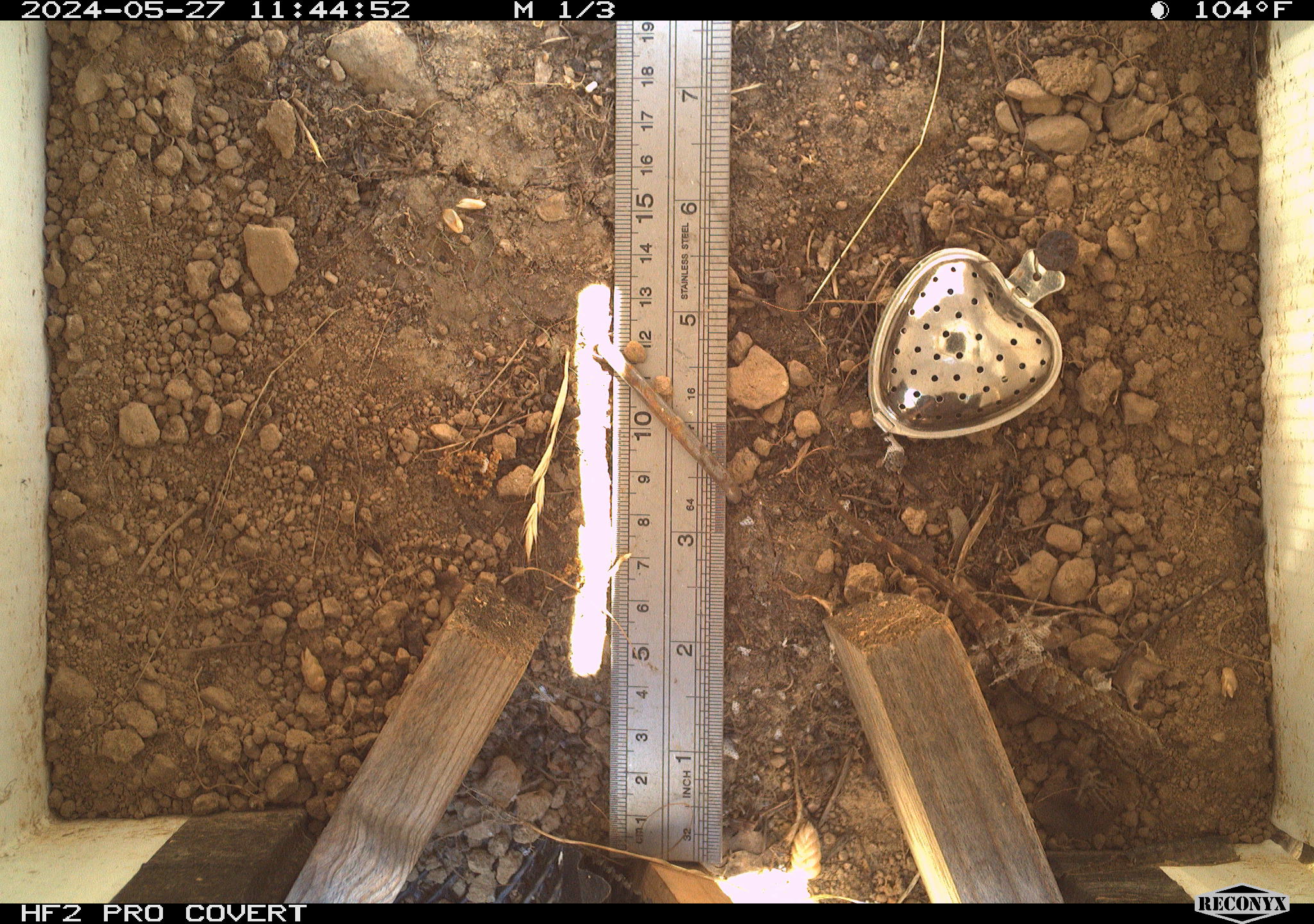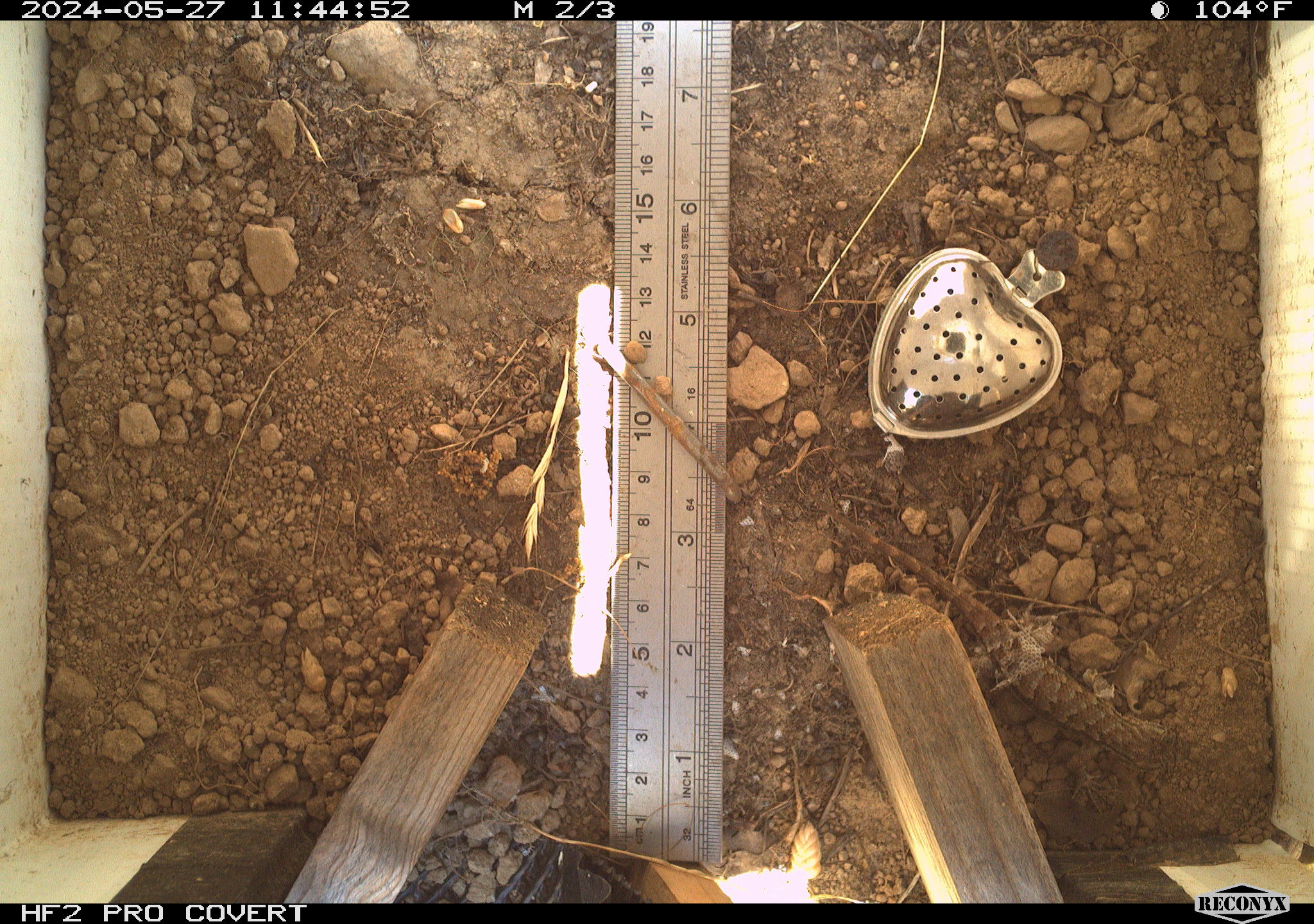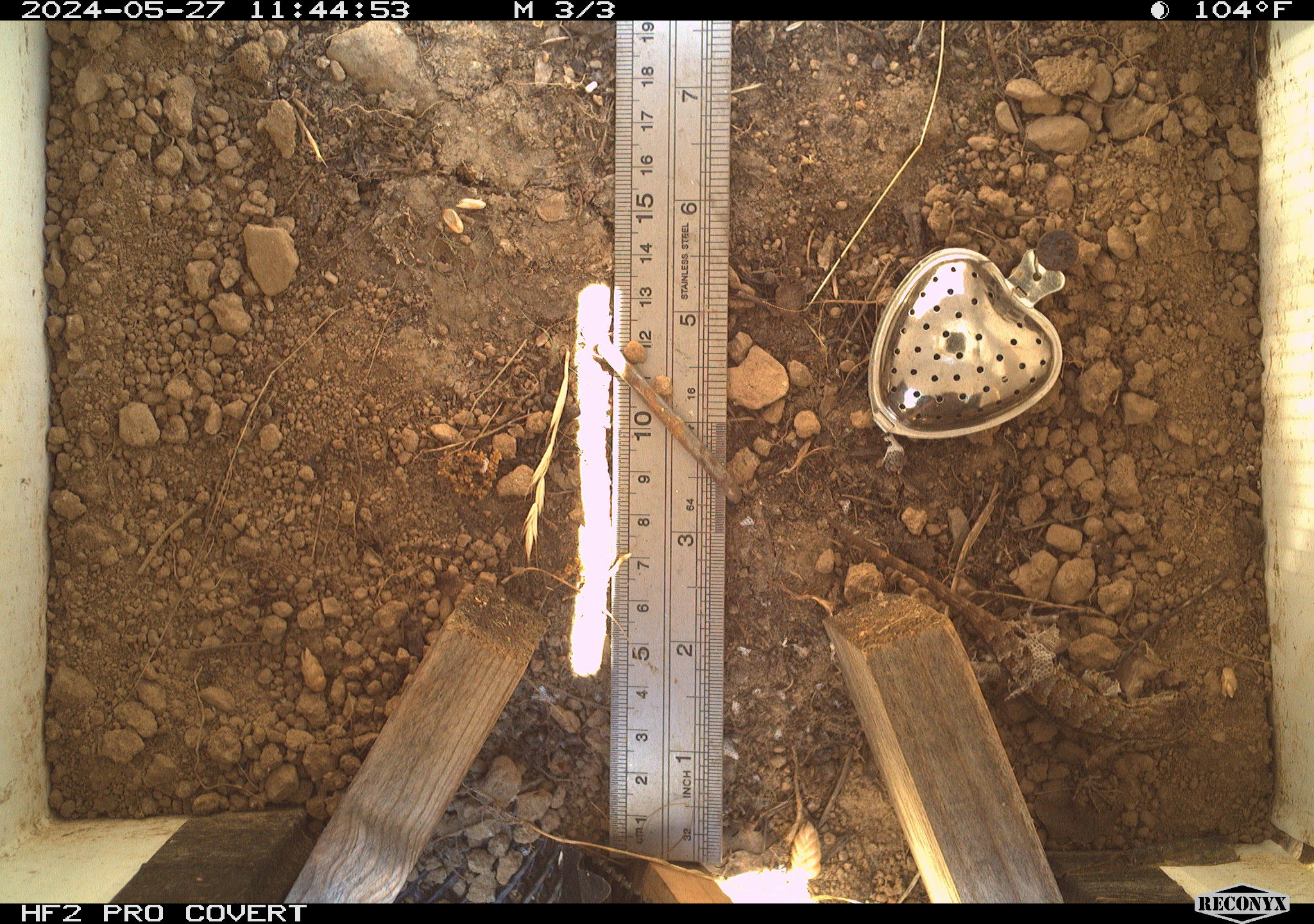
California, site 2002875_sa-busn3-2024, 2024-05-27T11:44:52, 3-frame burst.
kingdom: Animalia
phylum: Chordata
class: Reptilia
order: Squamata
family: Phrynosomatidae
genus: Sceloporus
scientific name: Sceloporus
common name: spiny lizards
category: sceloporus species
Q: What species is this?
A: Sceloporus species (spiny lizards) (Sceloporus).